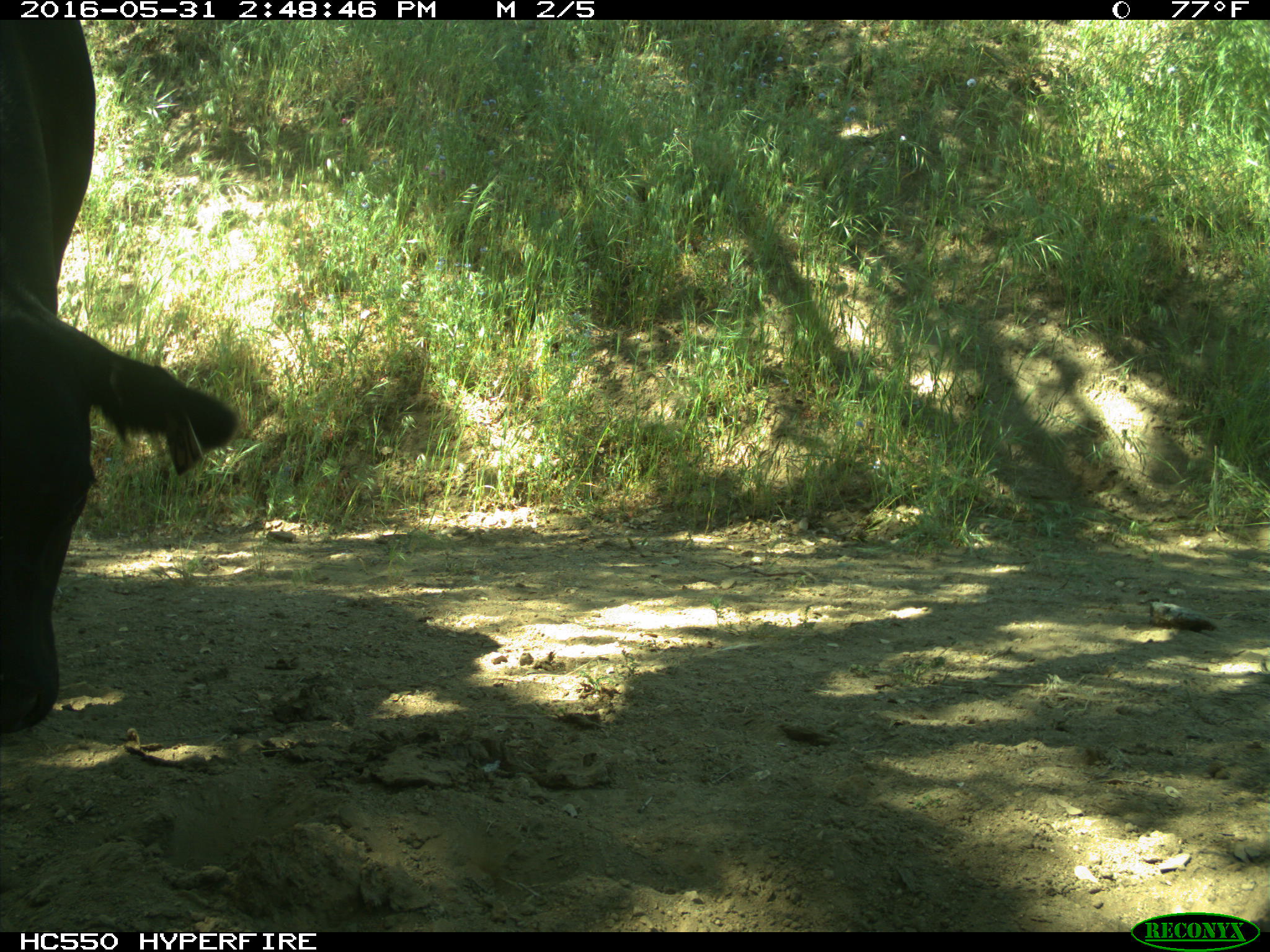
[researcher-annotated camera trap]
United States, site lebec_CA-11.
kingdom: Animalia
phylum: Chordata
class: Mammalia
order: Artiodactyla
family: Bovidae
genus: Bos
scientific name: Bos taurus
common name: domestic cow